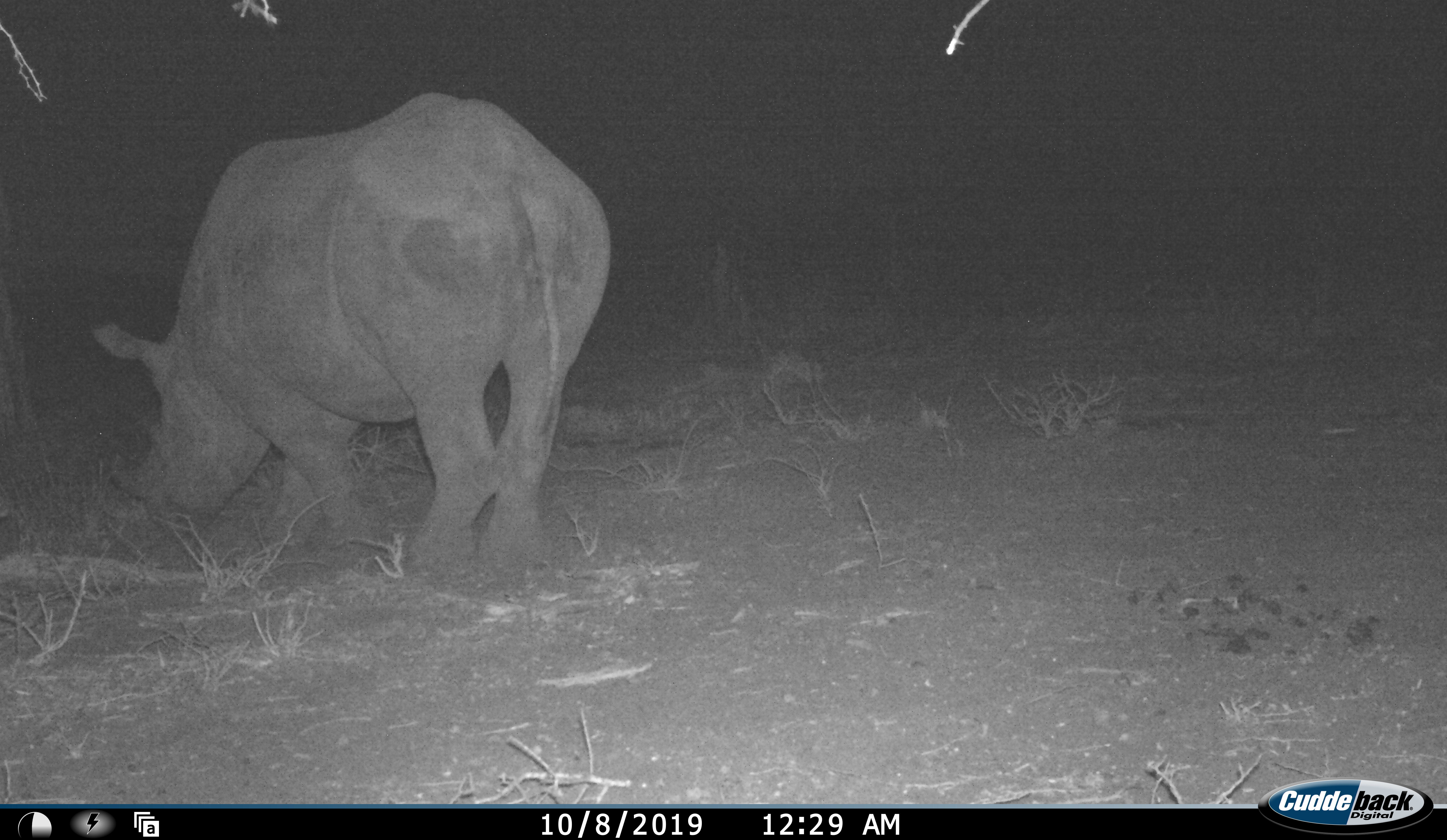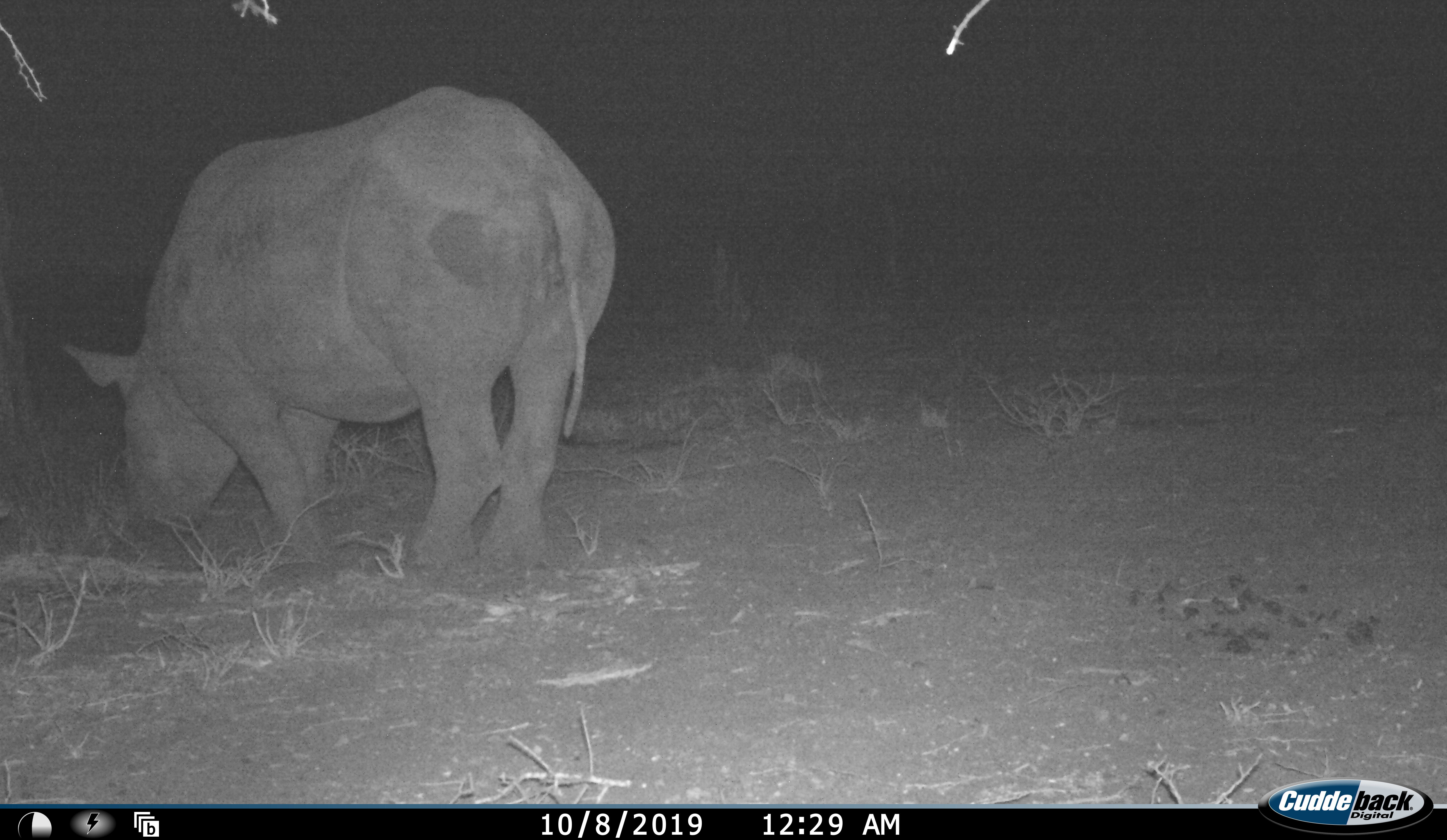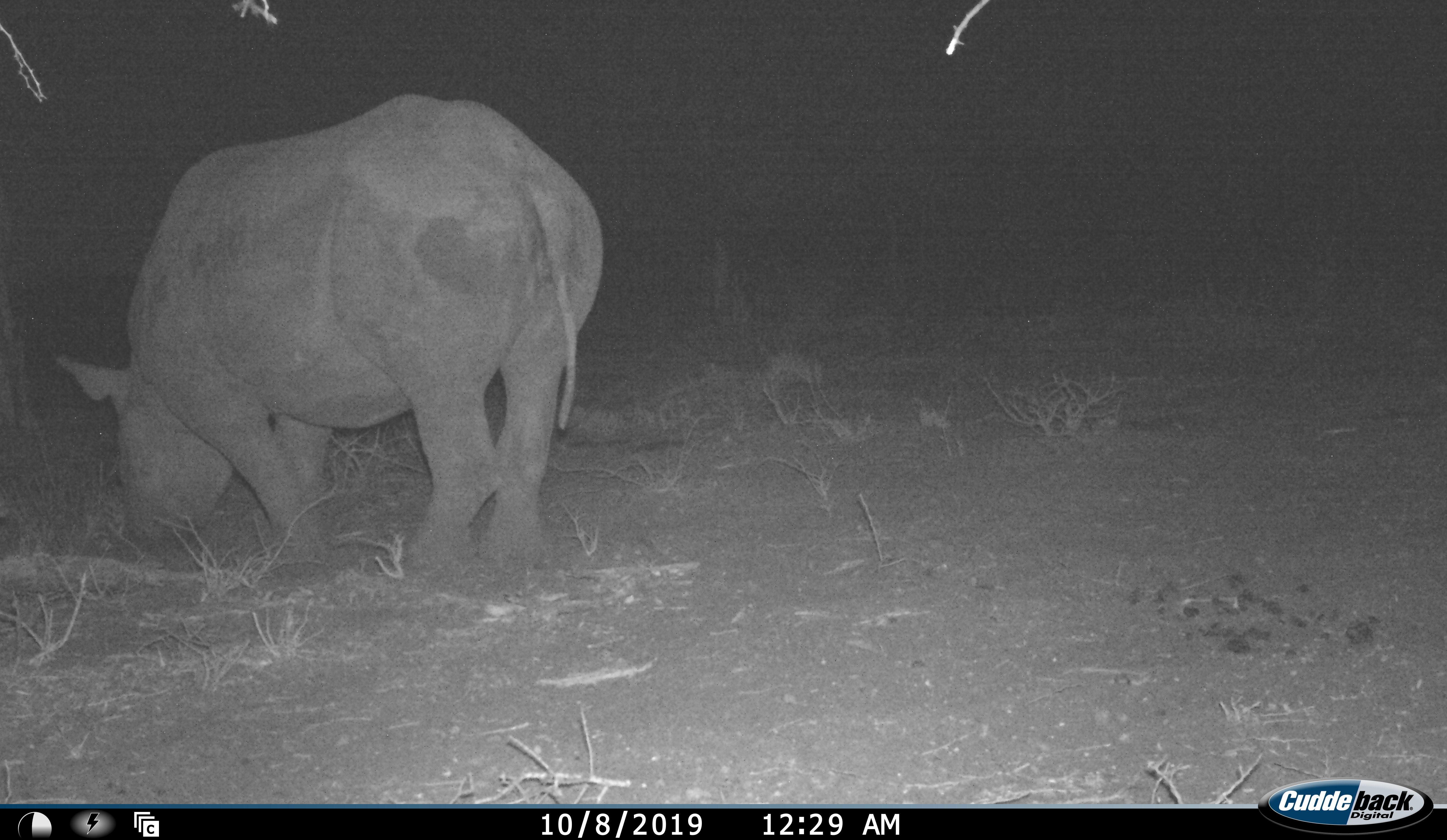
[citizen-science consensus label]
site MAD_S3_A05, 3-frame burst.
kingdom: Animalia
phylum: Chordata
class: Mammalia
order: Perissodactyla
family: Rhinocerotidae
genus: Diceros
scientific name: Diceros bicornis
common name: black rhinoceros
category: rhinocerosblack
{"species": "rhinocerosblack (black rhinoceros) (Diceros bicornis)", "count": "1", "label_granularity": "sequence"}